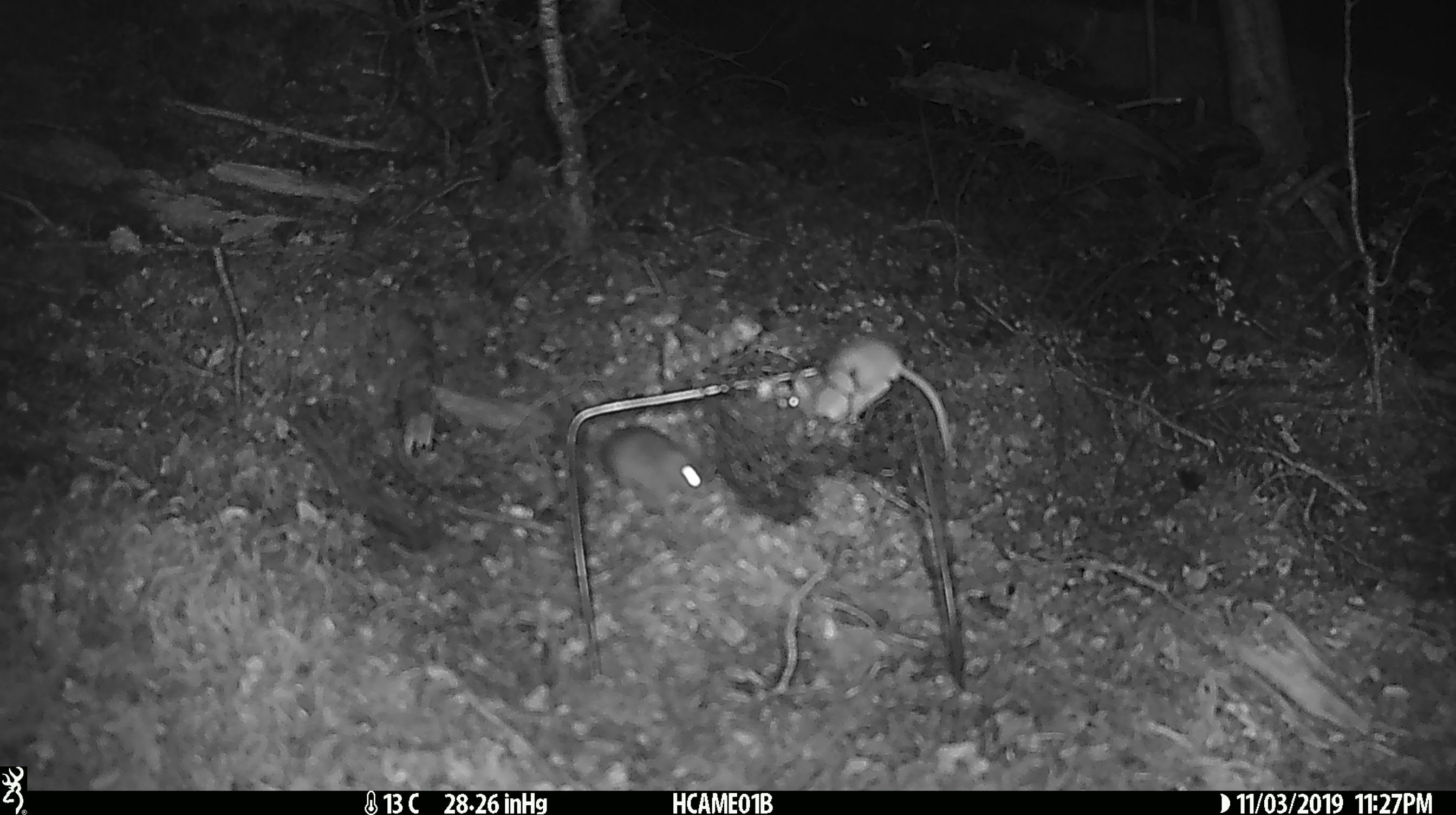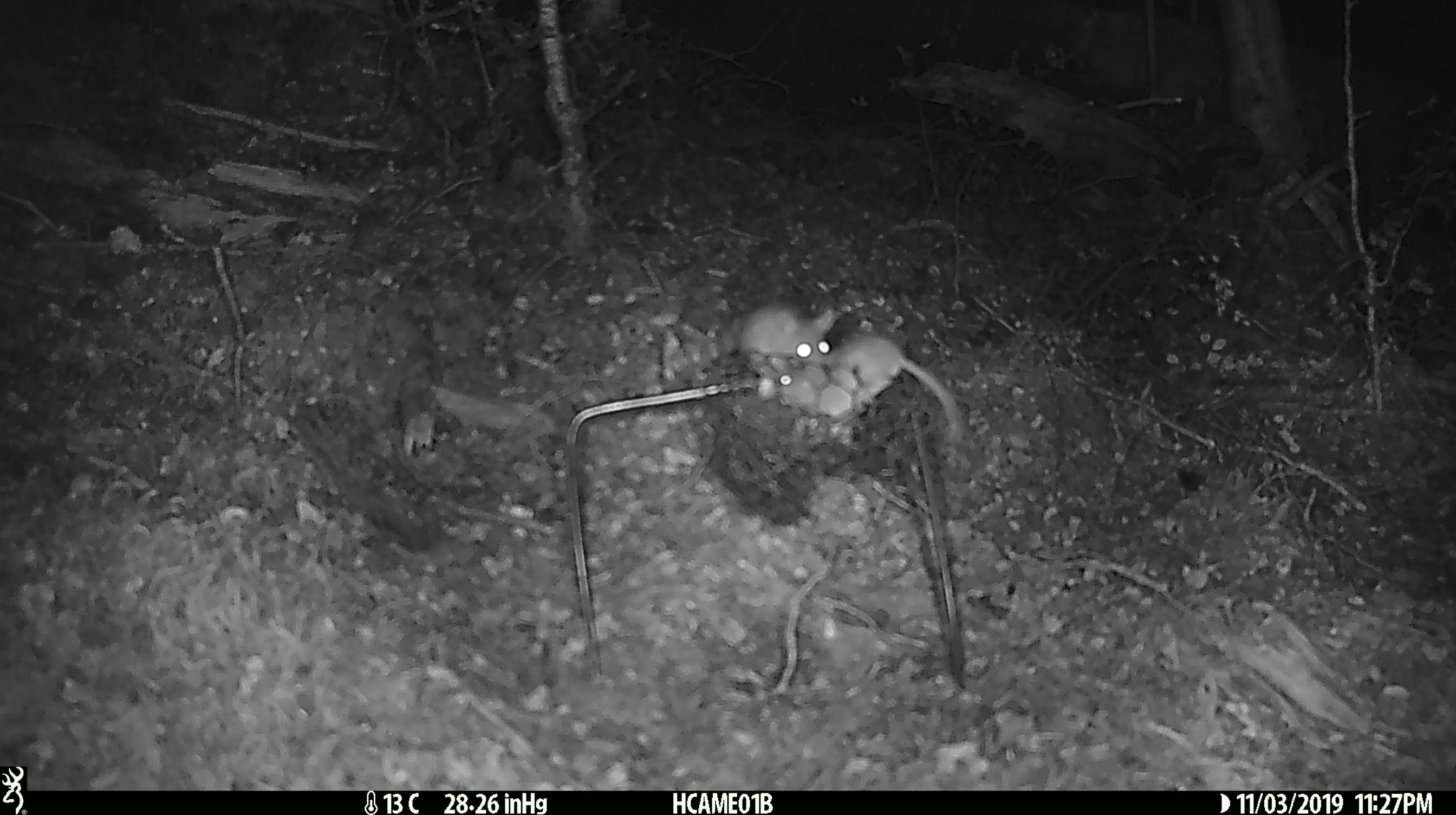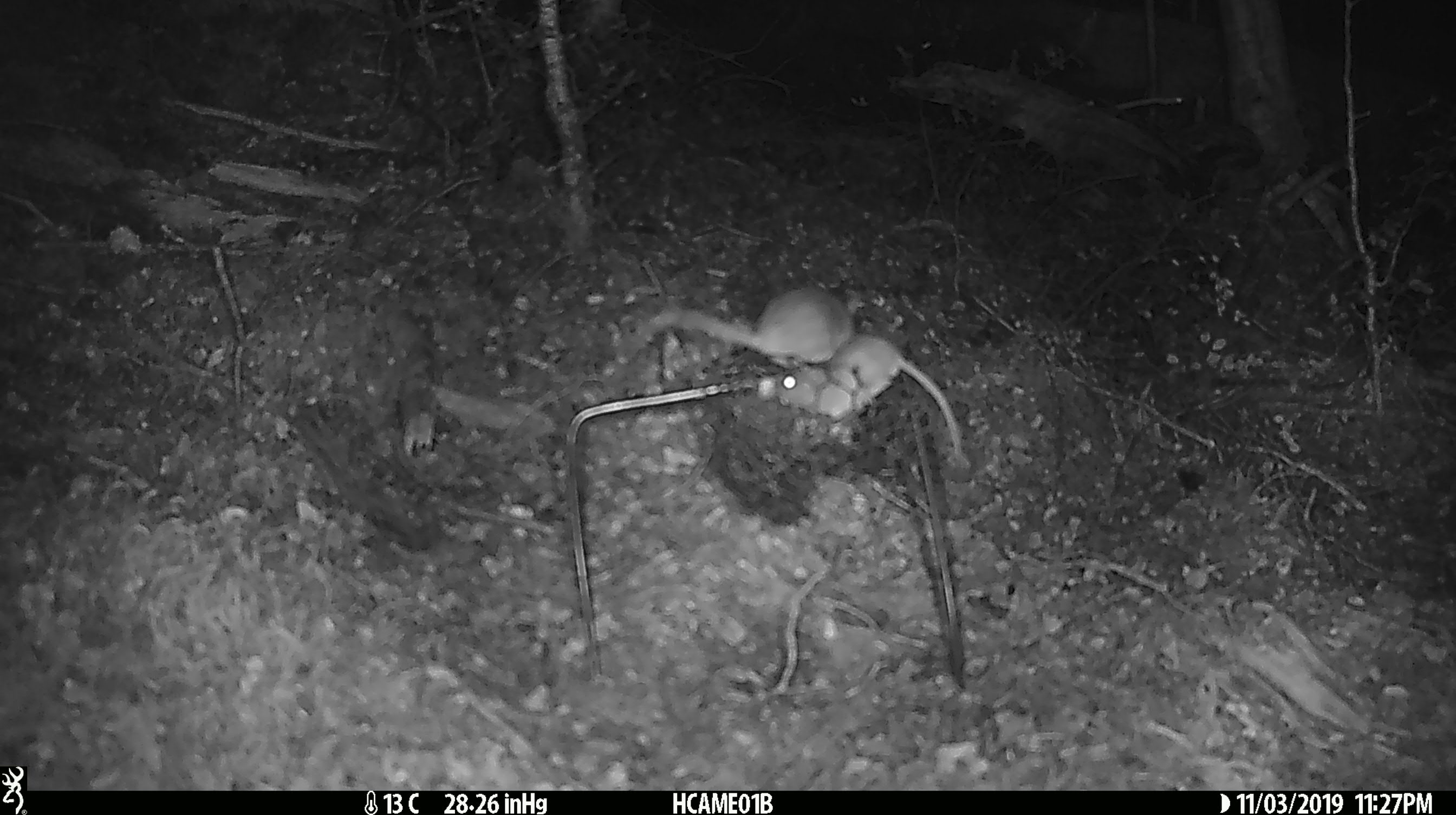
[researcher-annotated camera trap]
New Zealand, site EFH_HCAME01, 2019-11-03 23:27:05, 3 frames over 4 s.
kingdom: Animalia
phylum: Chordata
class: Mammalia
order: Rodentia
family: Muridae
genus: Mus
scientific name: Mus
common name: mouse